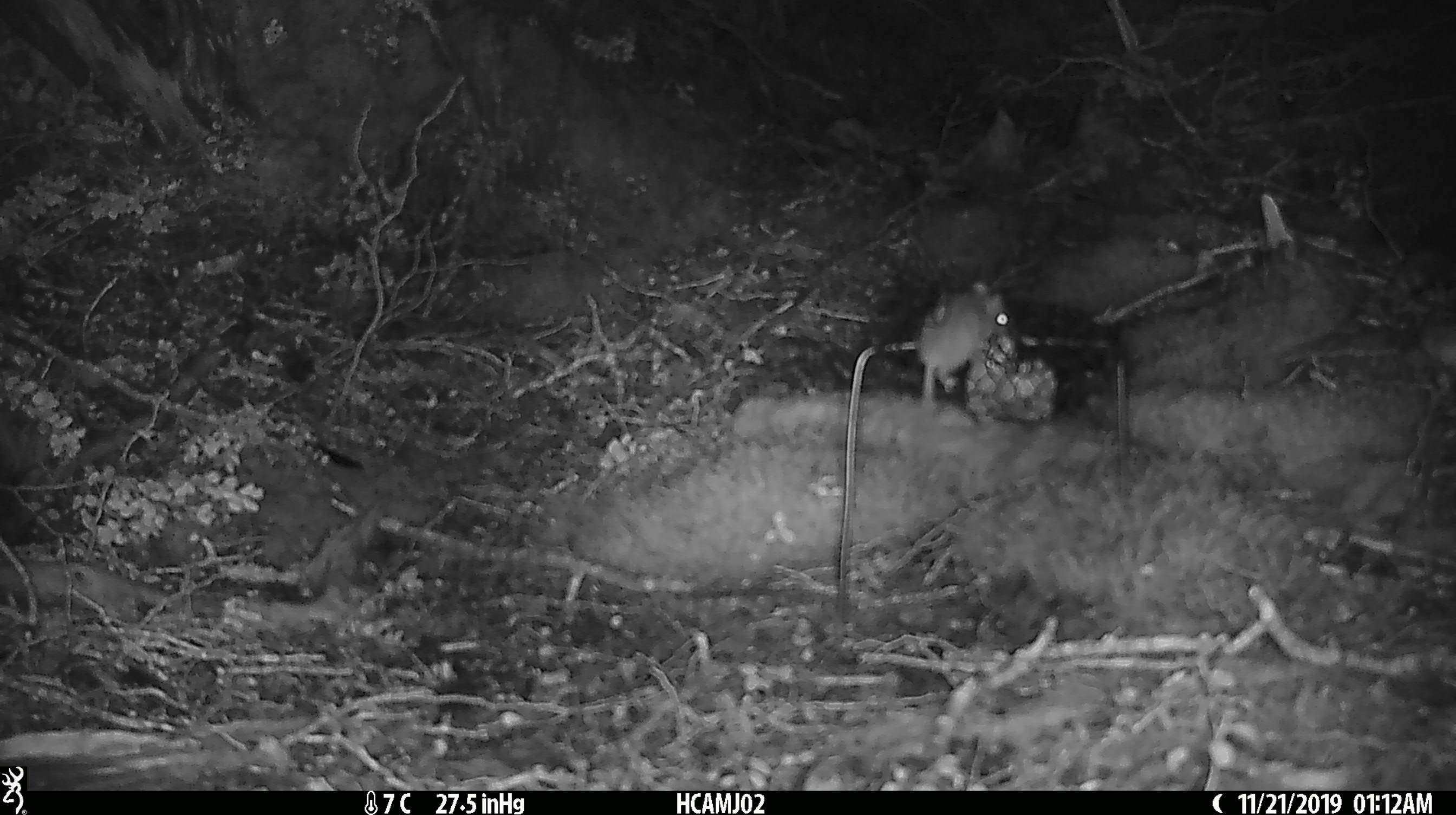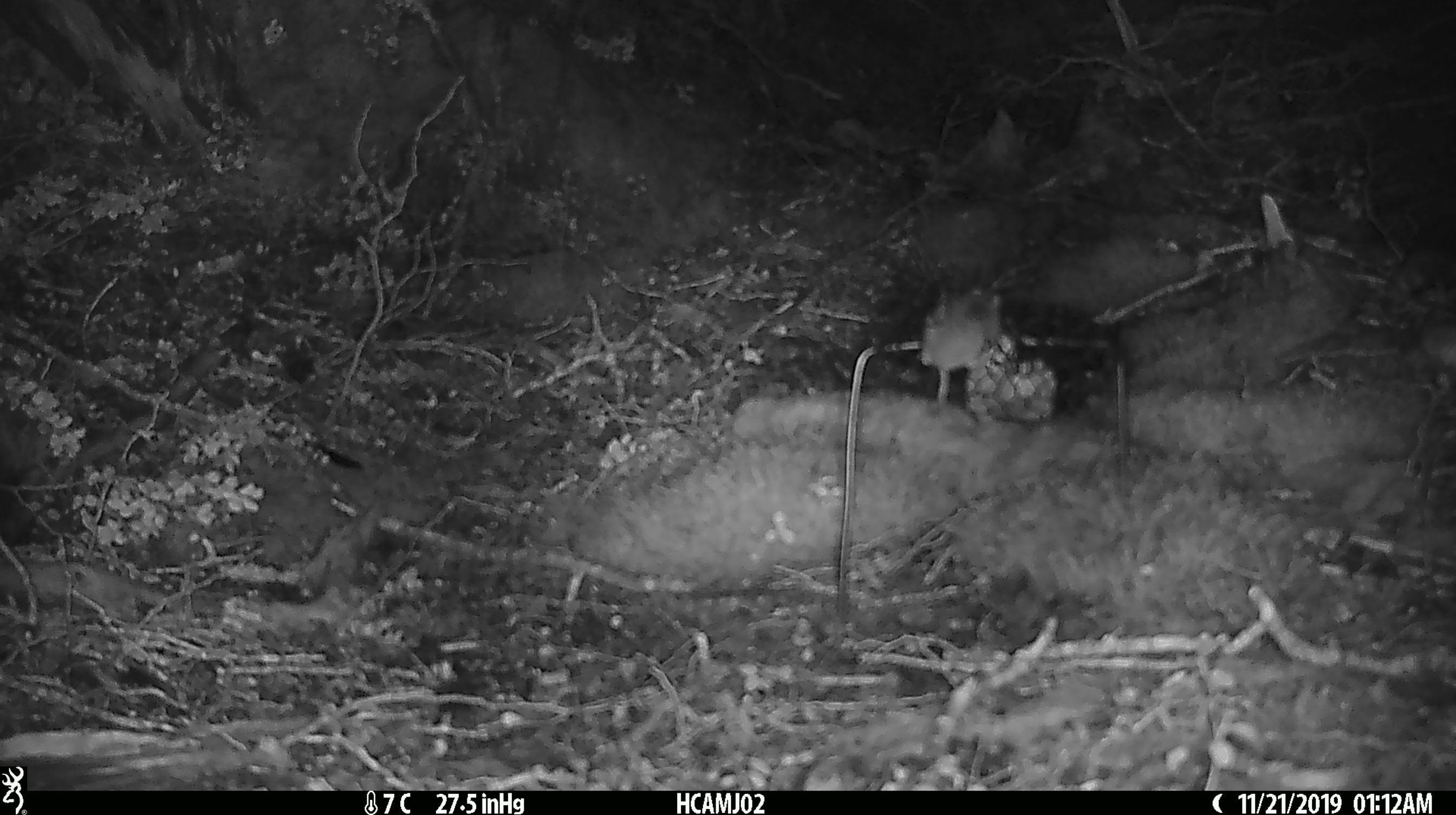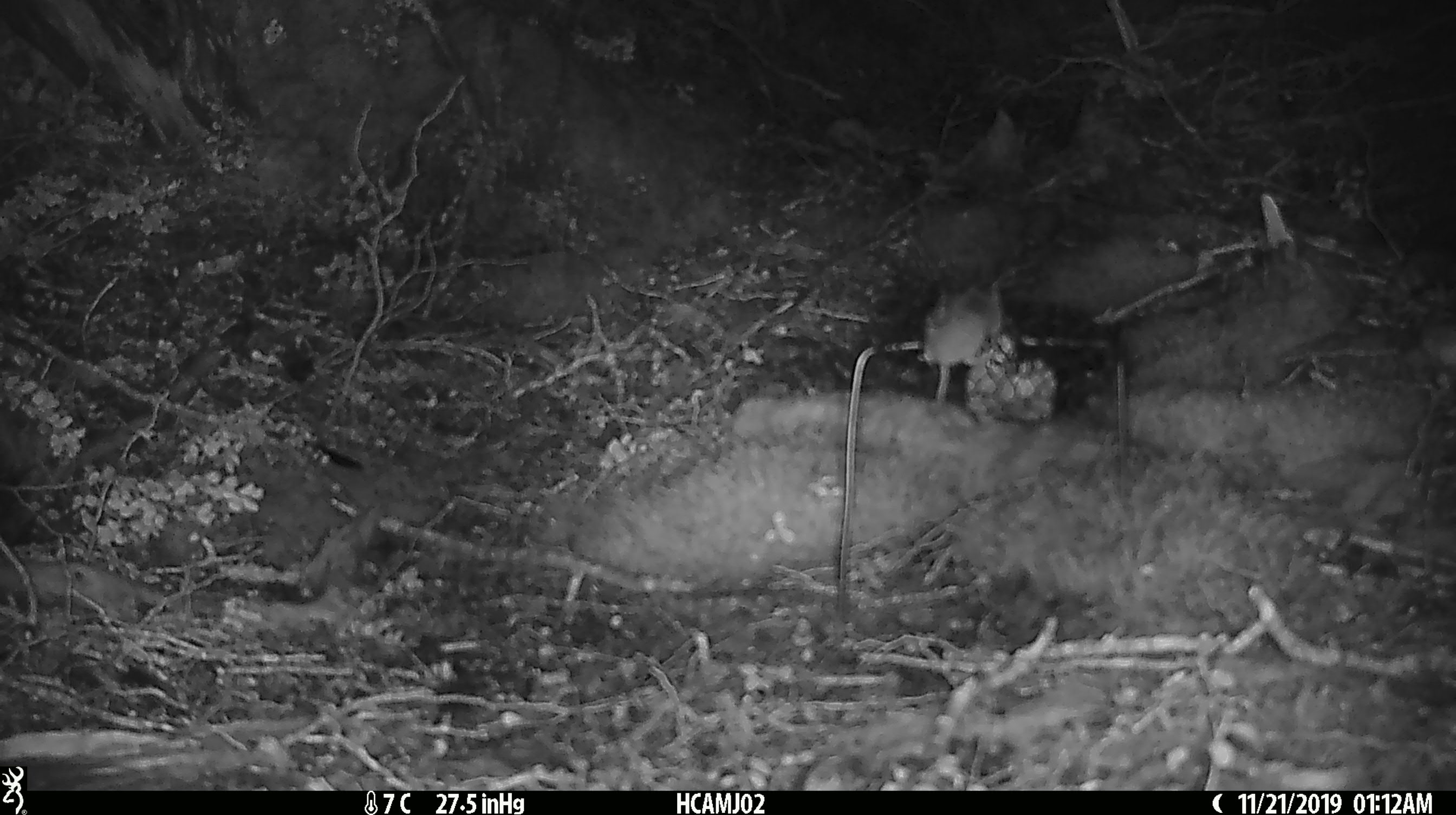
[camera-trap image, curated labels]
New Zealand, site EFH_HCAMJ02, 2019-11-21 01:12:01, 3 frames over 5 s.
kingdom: Animalia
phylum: Chordata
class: Mammalia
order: Rodentia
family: Muridae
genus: Mus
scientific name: Mus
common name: mouse